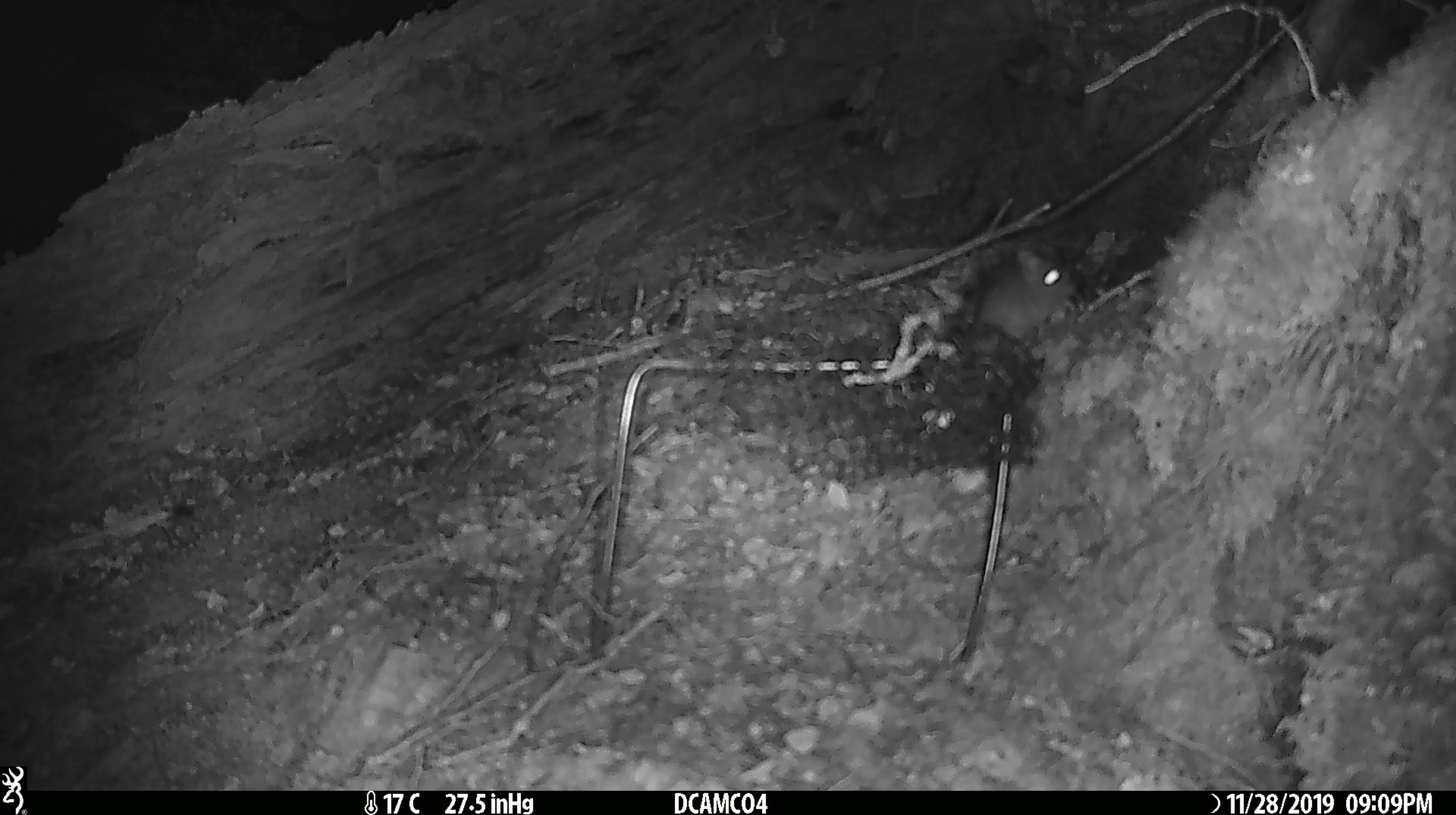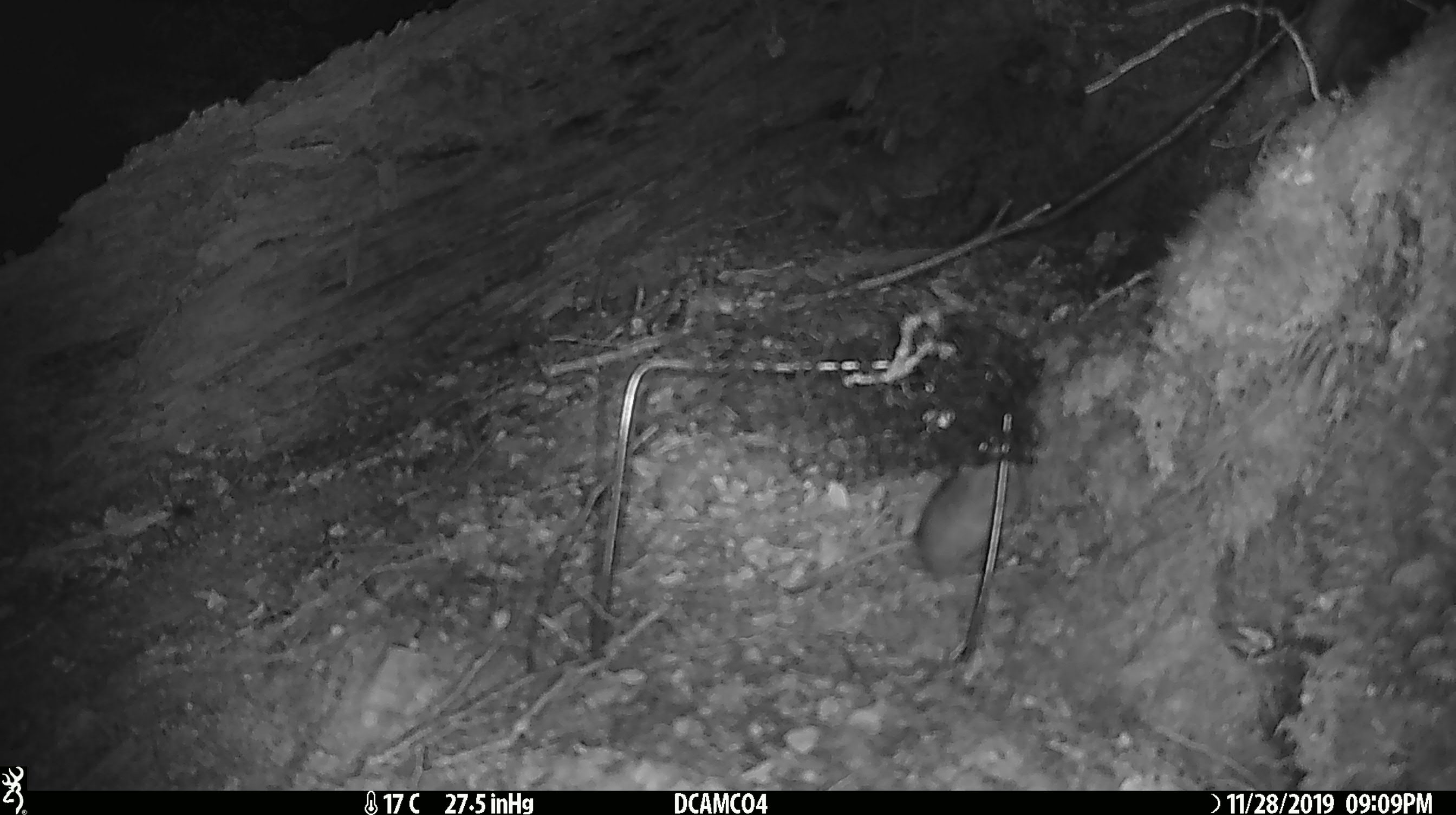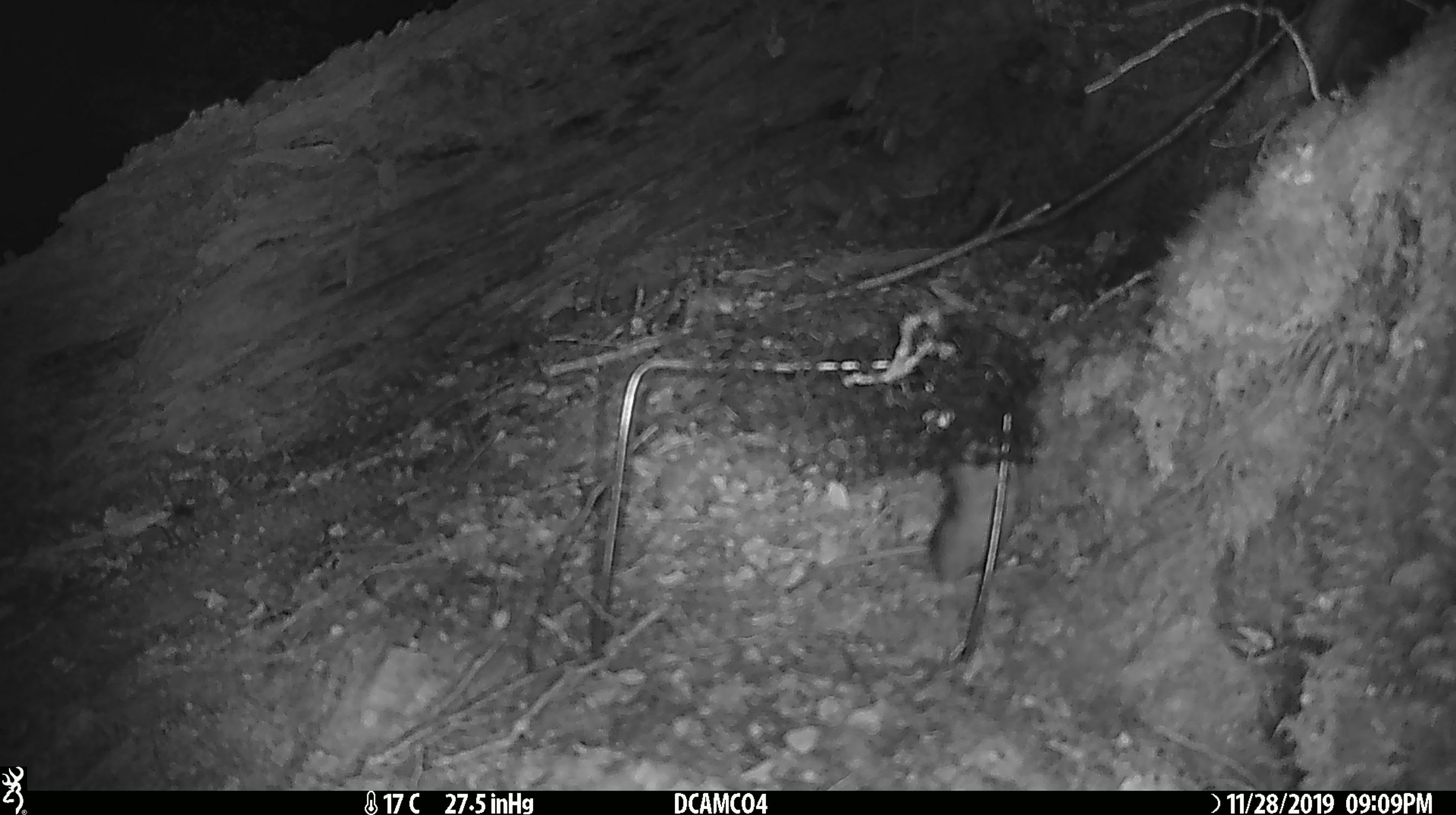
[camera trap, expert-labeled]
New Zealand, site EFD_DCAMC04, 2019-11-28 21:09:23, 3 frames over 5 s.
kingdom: Animalia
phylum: Chordata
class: Mammalia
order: Rodentia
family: Muridae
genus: Mus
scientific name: Mus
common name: mouse